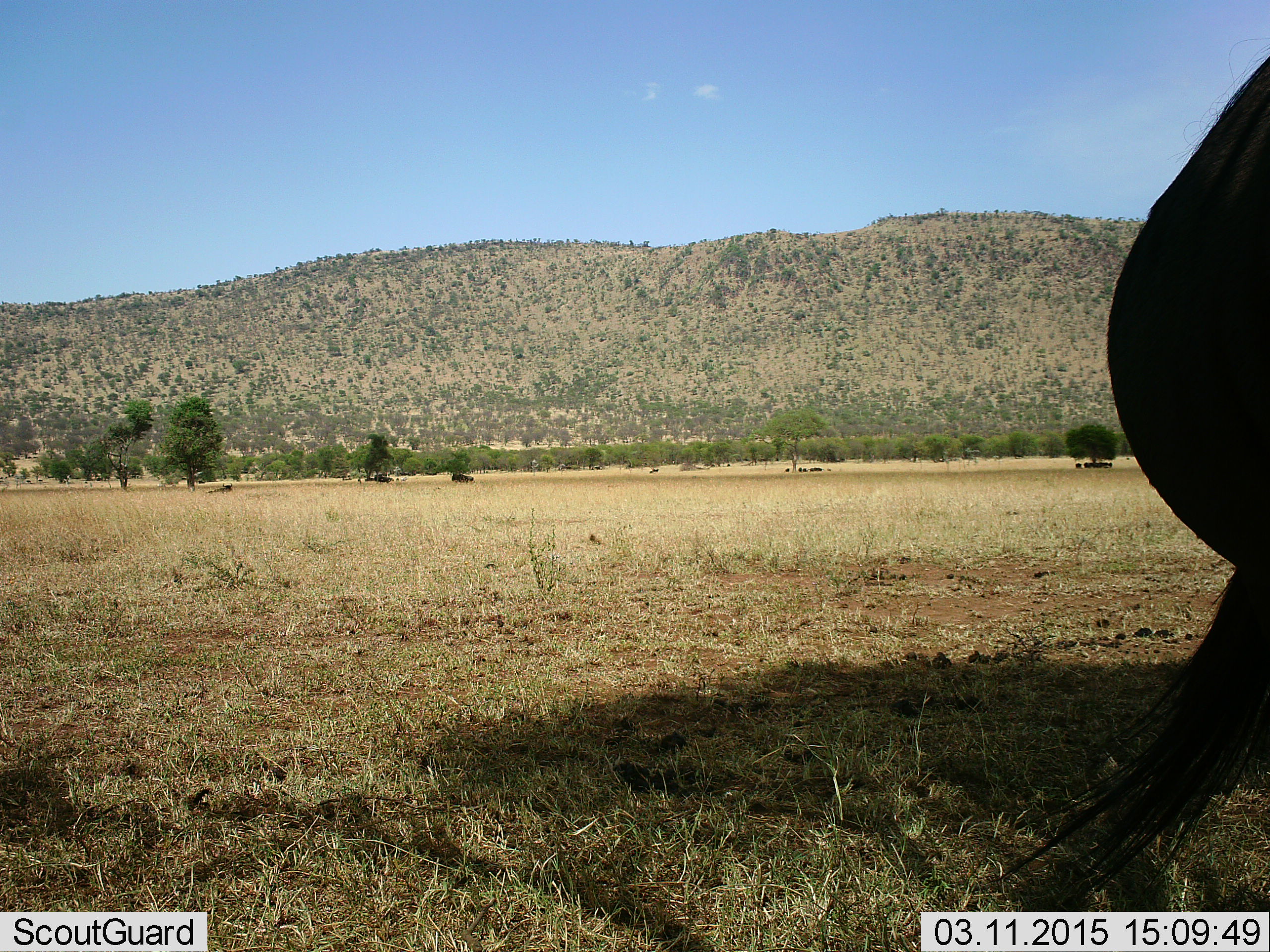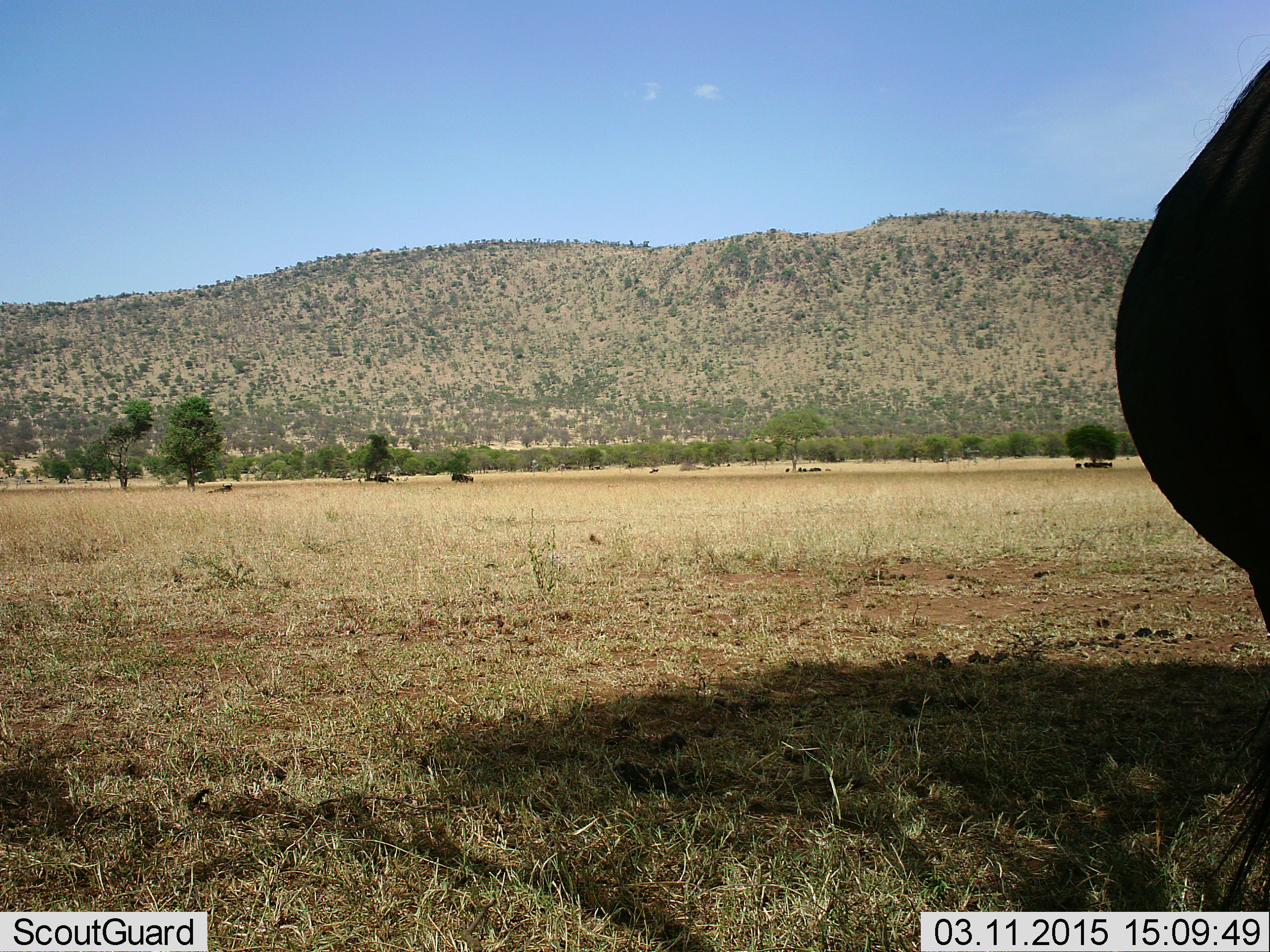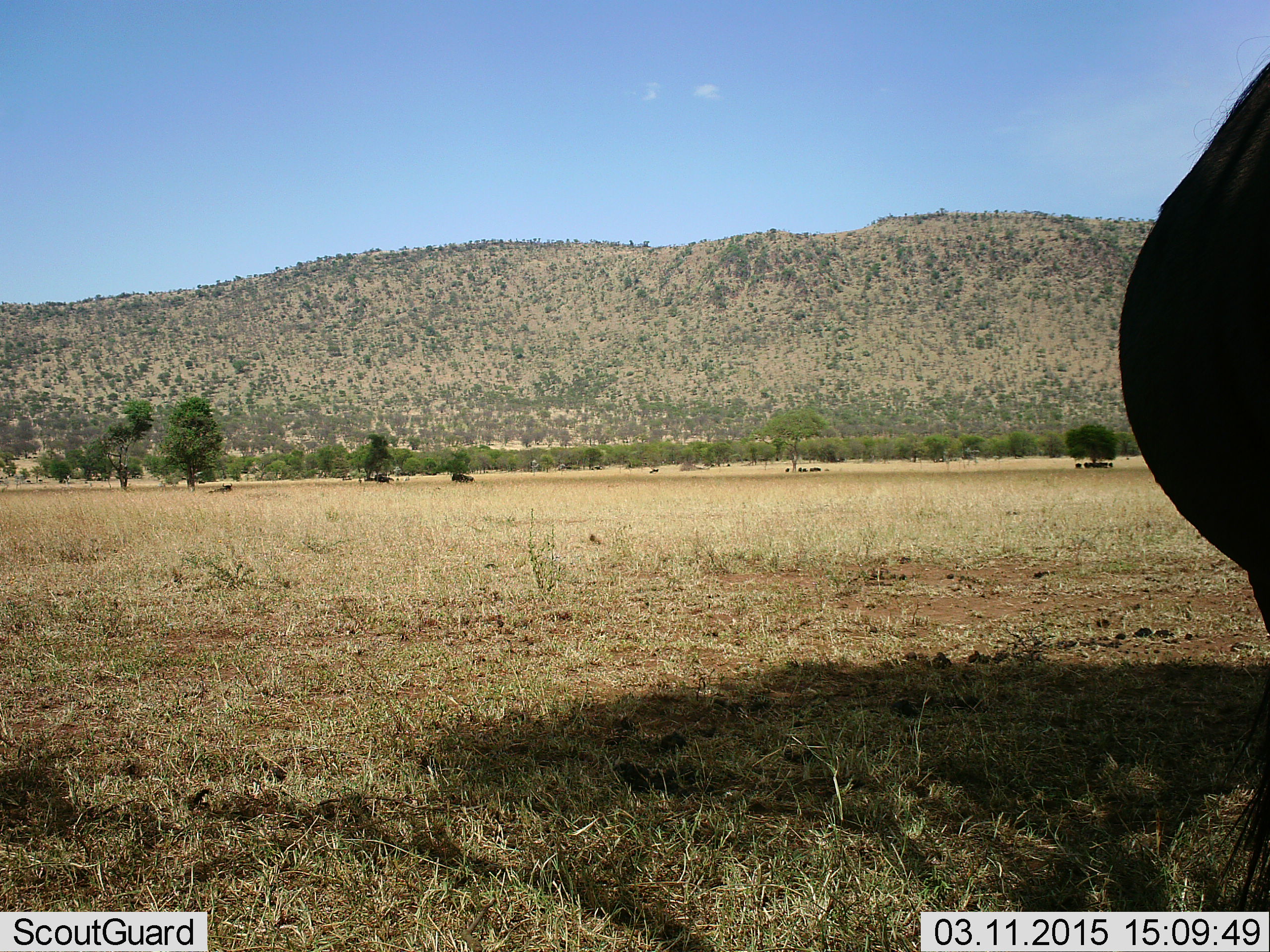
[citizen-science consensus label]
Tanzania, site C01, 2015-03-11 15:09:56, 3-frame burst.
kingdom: Animalia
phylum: Chordata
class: Mammalia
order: Artiodactyla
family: Bovidae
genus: Connochaetes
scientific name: Connochaetes taurinus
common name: blue wildebeest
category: wildebeest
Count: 1.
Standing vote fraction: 90%.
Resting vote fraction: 30%.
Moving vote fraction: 0%.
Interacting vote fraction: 0%.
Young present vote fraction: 0%.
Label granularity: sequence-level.